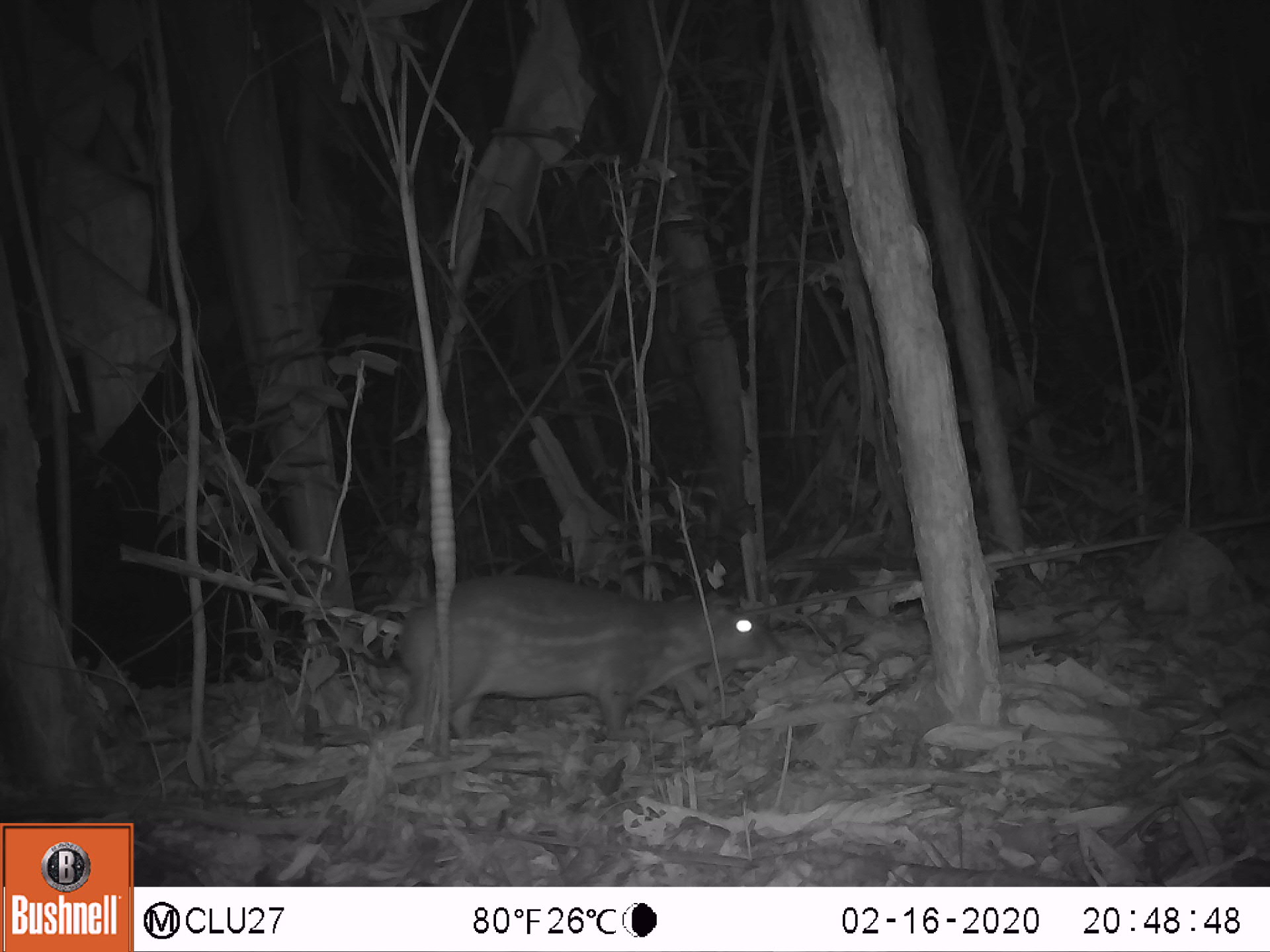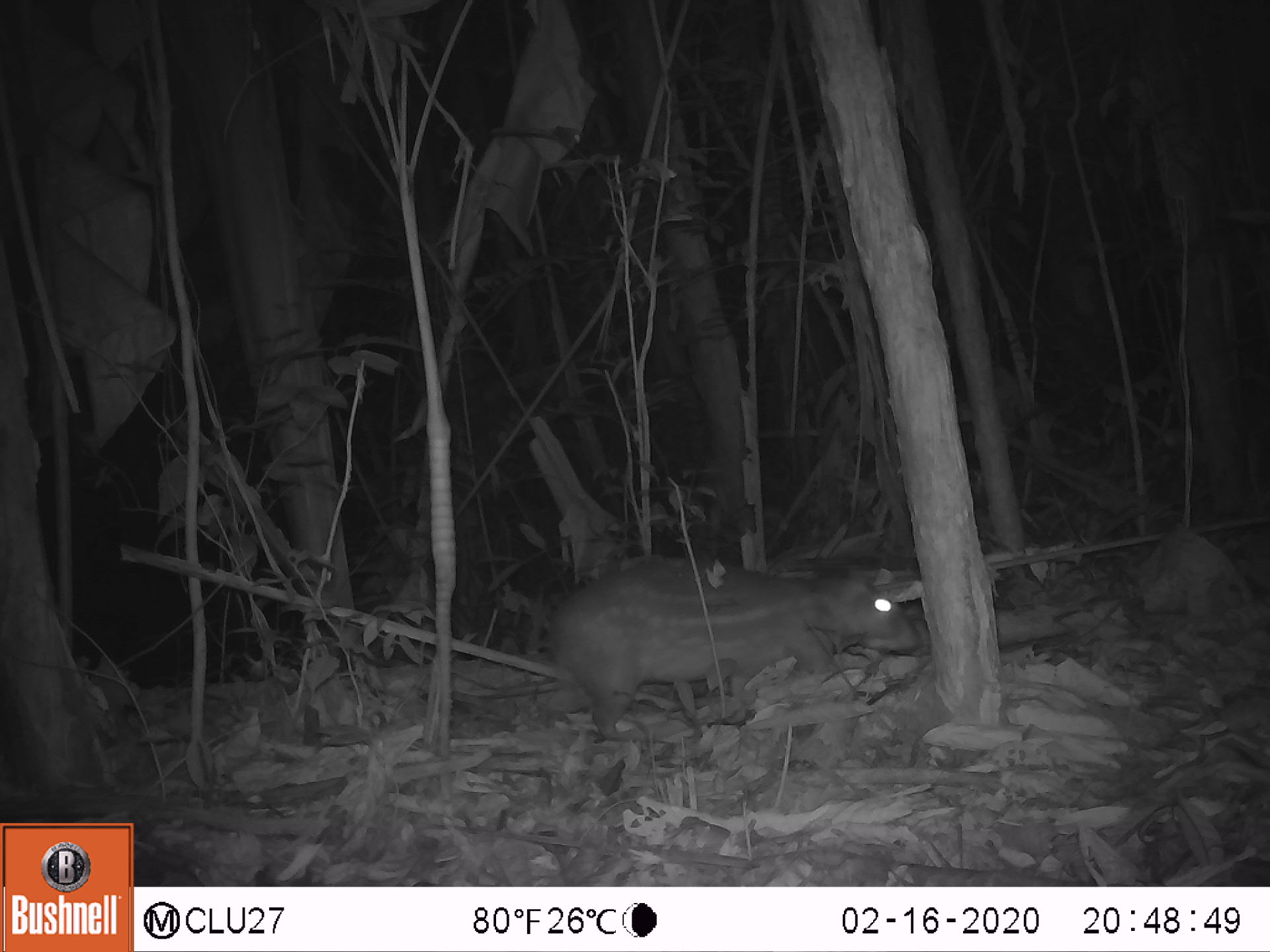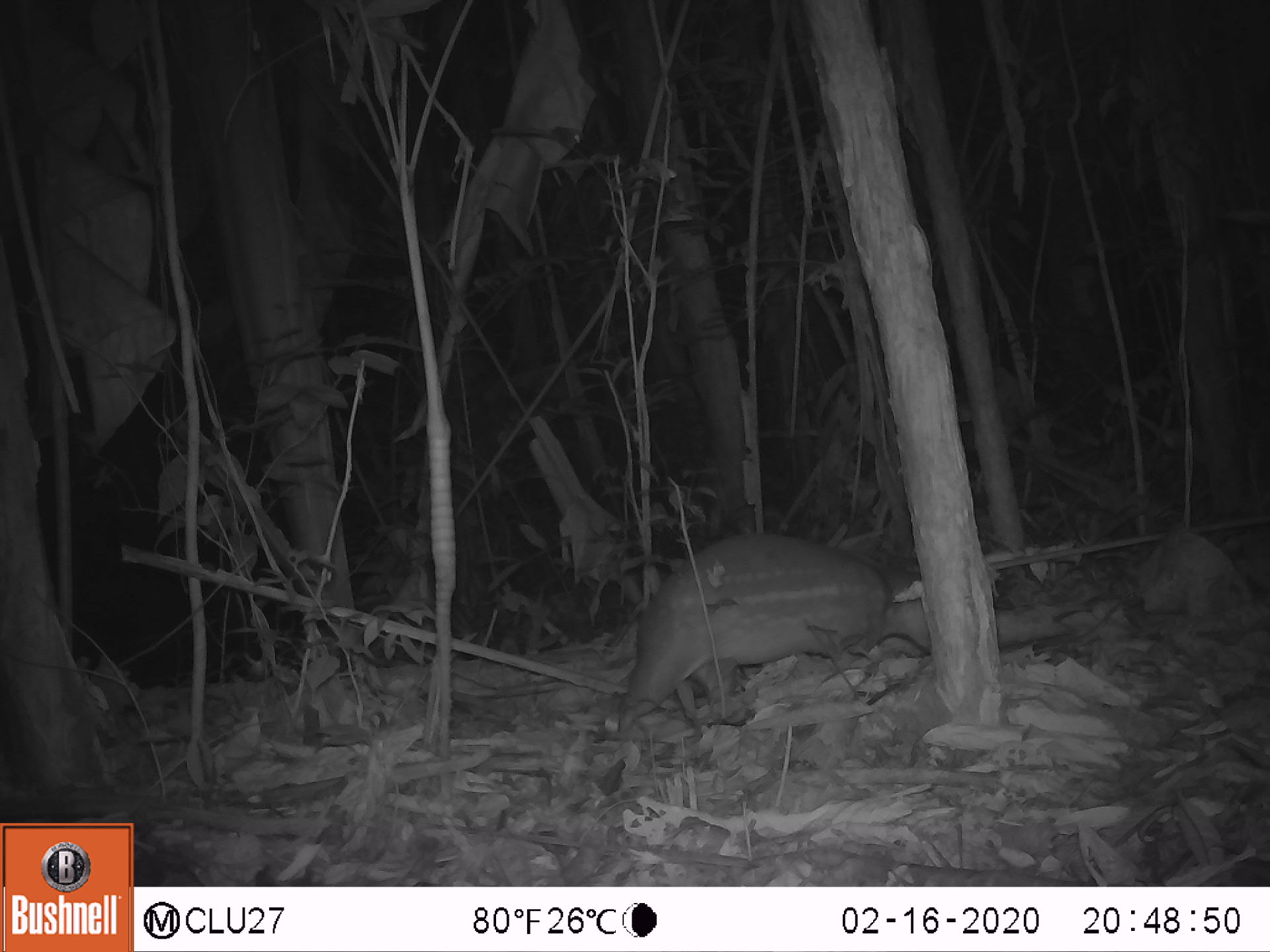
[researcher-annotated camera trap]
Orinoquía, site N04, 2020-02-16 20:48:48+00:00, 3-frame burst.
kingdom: Animalia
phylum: Chordata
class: Mammalia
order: Rodentia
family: Cuniculidae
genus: Cuniculus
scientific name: Cuniculus paca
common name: spotted paca